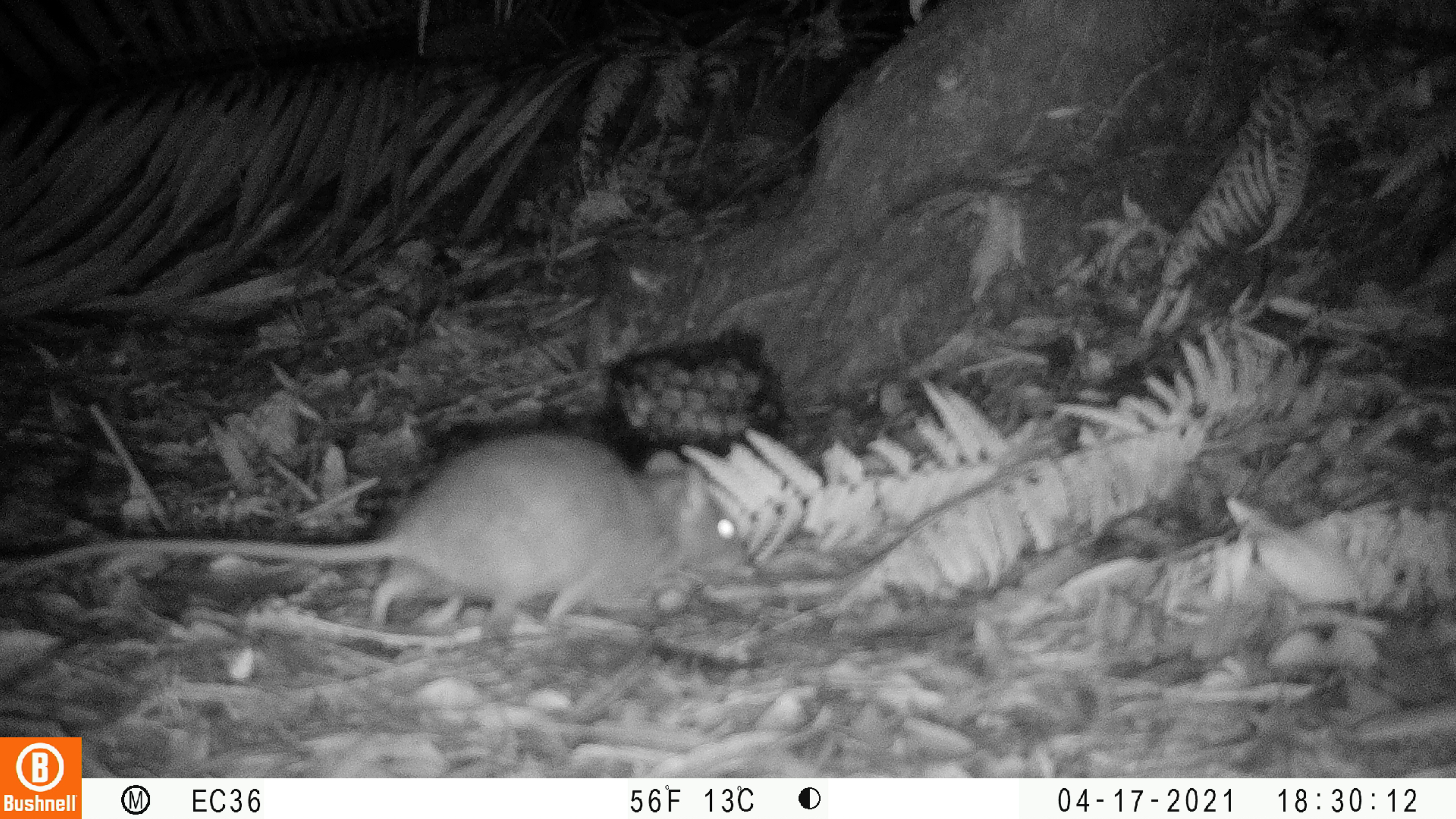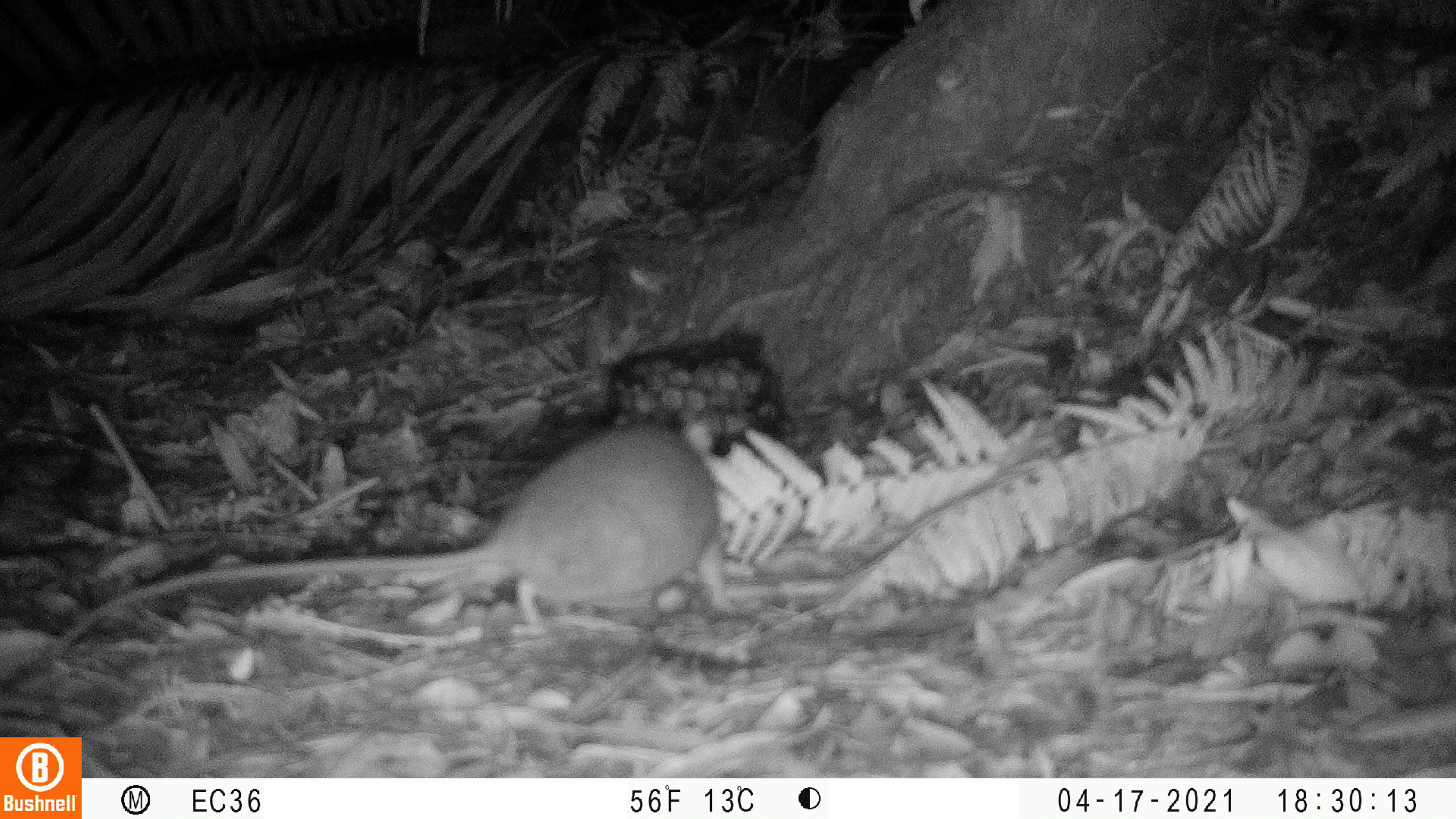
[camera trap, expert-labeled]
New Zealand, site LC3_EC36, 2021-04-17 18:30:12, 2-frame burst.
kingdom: Animalia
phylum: Chordata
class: Mammalia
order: Rodentia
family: Muridae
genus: Rattus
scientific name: Rattus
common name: rat